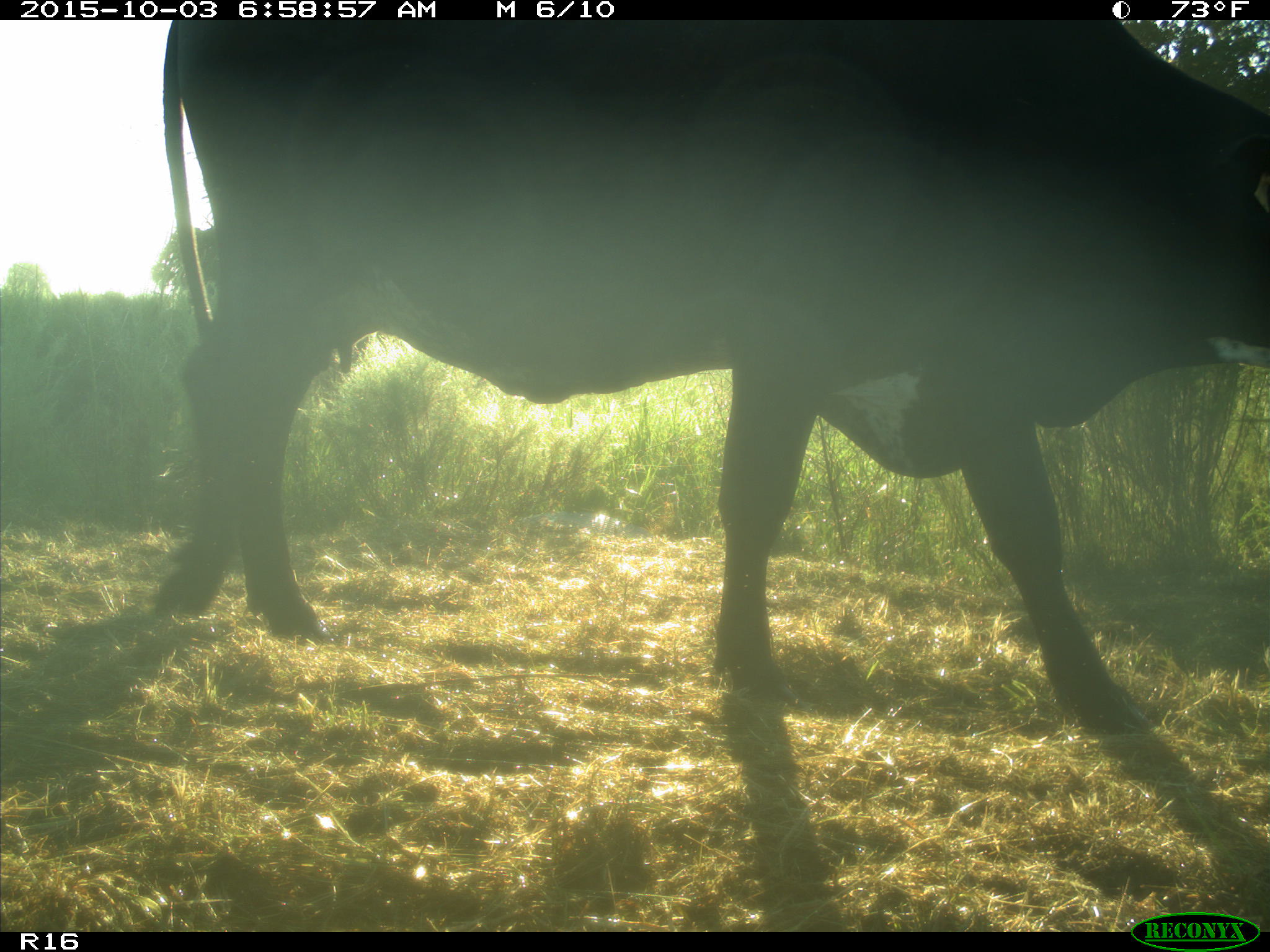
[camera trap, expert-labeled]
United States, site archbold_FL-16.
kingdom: Animalia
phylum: Chordata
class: Mammalia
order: Artiodactyla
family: Bovidae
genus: Bos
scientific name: Bos taurus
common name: domestic cow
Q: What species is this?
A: Bos taurus (domestic cow).